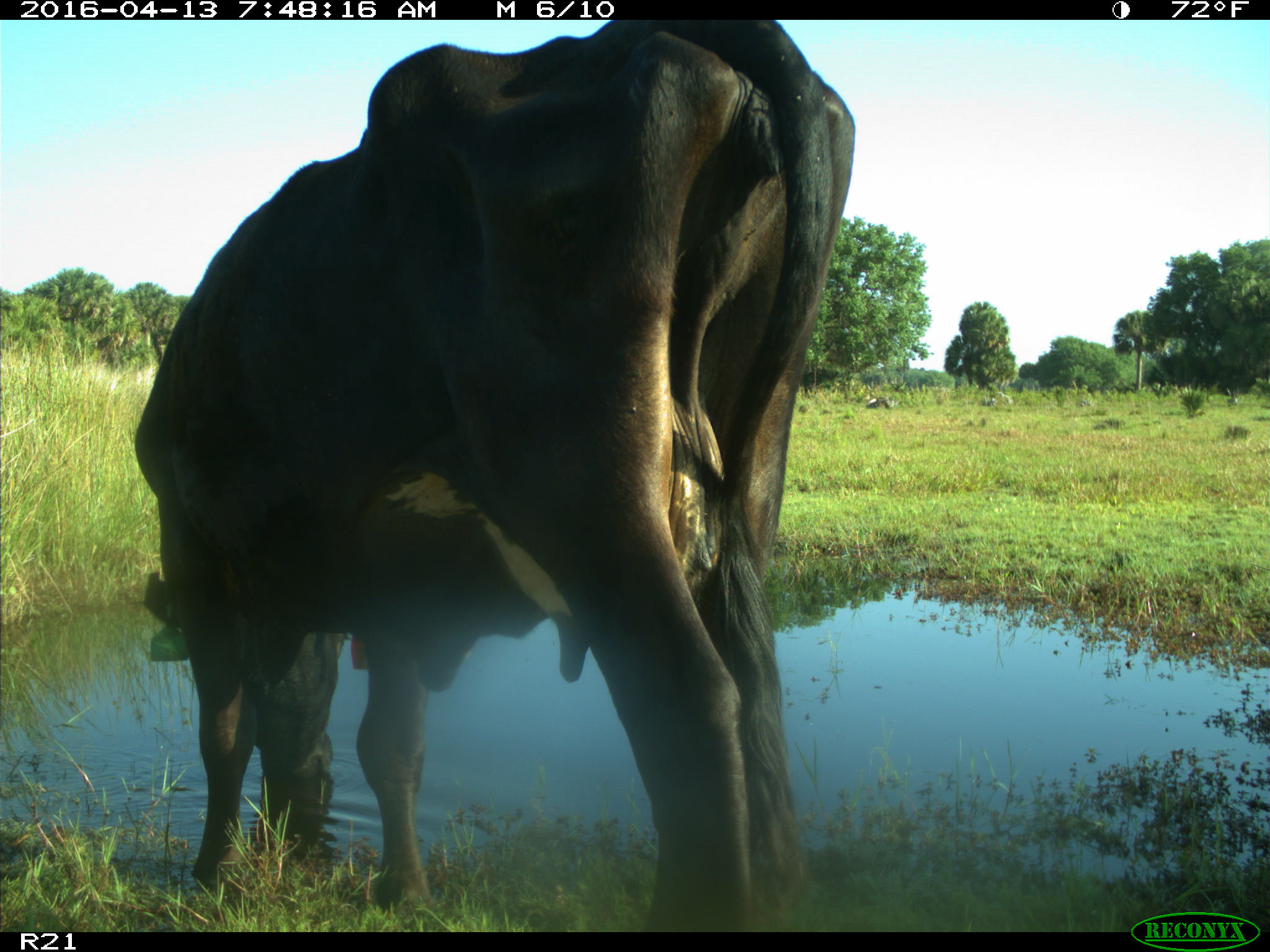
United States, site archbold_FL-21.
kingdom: Animalia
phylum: Chordata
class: Mammalia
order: Artiodactyla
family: Bovidae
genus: Bos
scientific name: Bos taurus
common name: domestic cow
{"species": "Bos taurus (domestic cow)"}